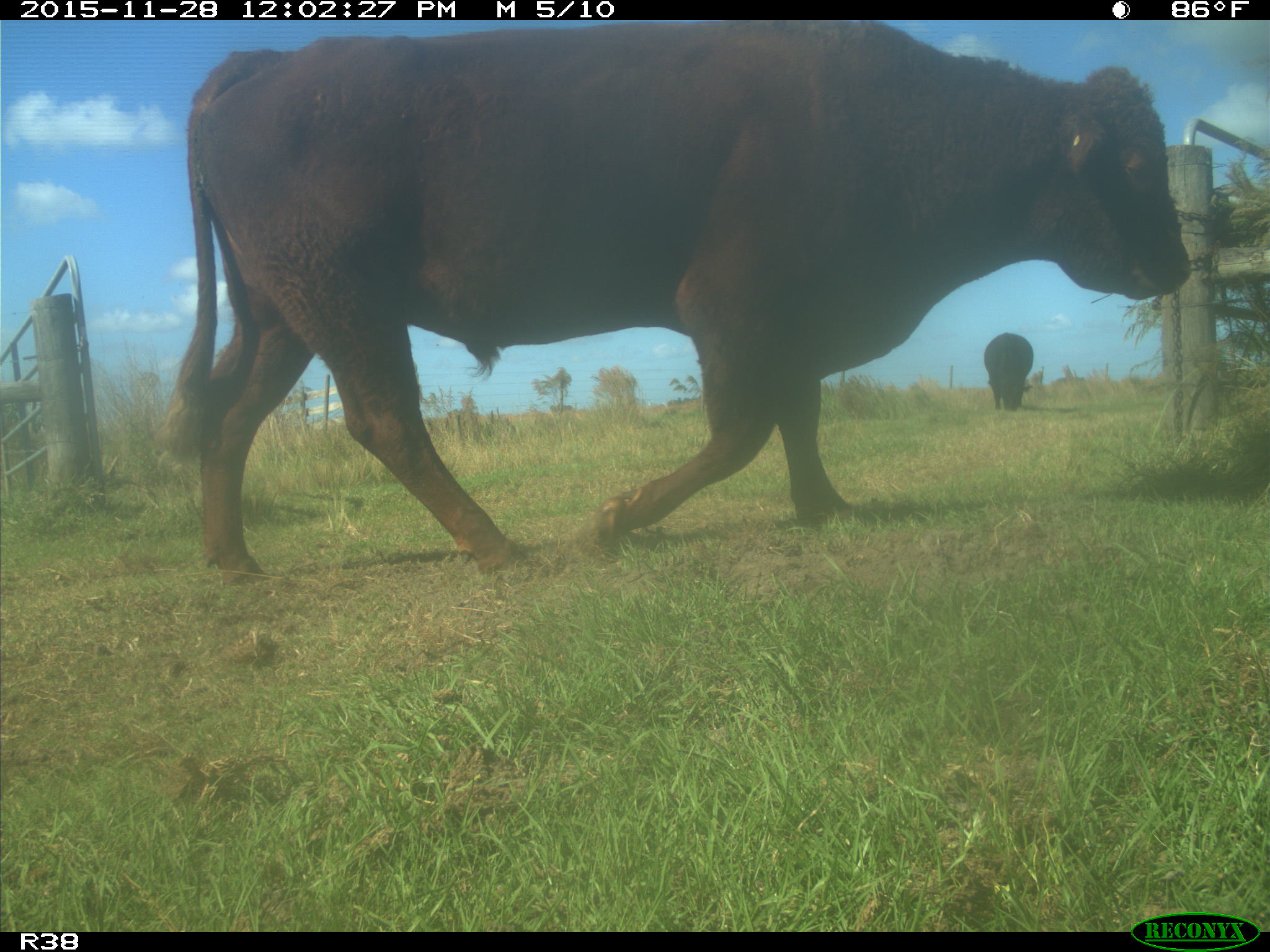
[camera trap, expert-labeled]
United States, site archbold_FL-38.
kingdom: Animalia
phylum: Chordata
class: Mammalia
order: Artiodactyla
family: Bovidae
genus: Bos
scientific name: Bos taurus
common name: domestic cow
Bos taurus (domestic cow).